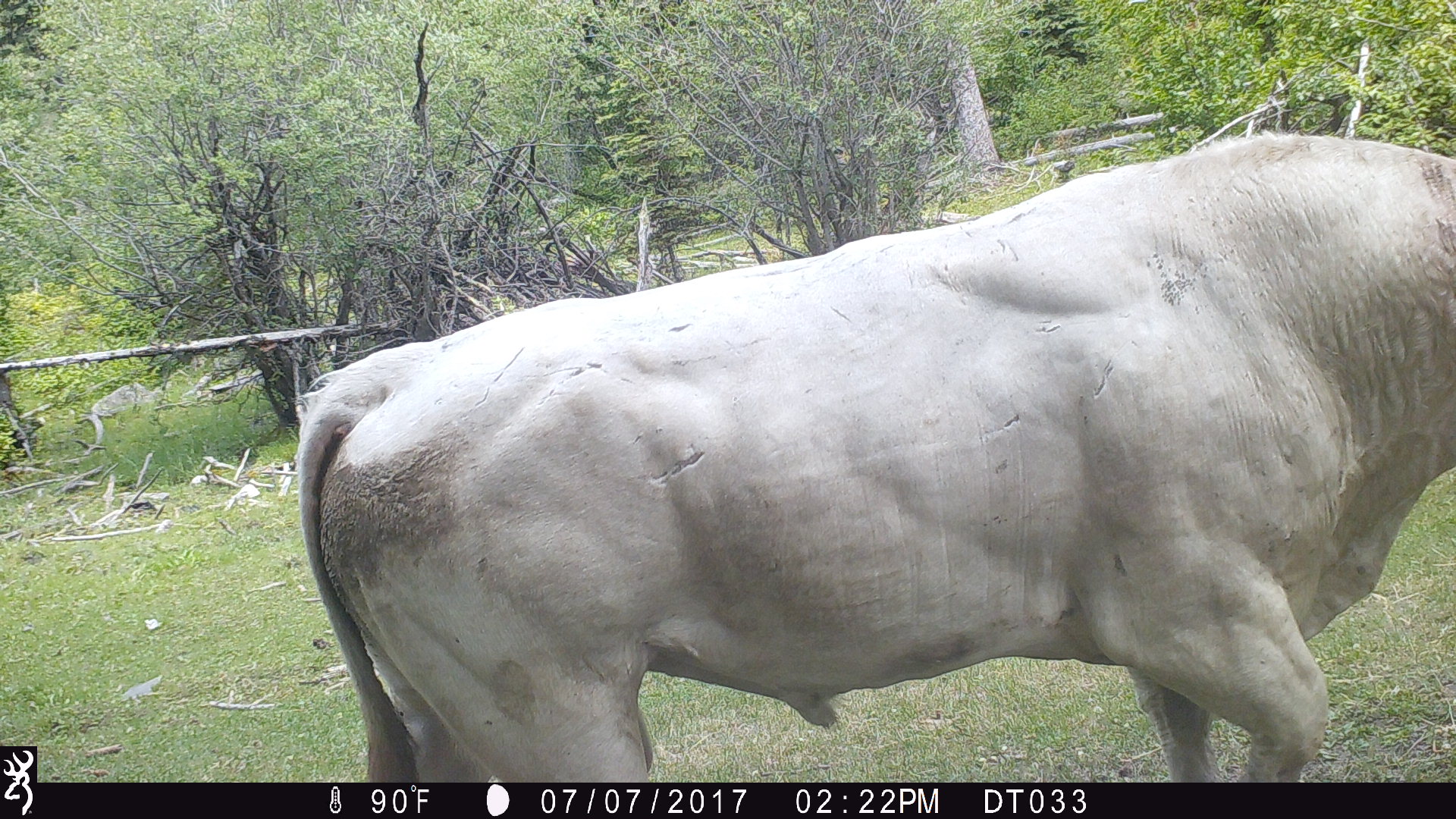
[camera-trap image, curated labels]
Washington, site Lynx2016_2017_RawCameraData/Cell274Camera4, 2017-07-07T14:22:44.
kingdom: Animalia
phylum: Chordata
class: Mammalia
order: Artiodactyla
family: Bovidae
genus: Bos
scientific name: Bos taurus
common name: domestic cattle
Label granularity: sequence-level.